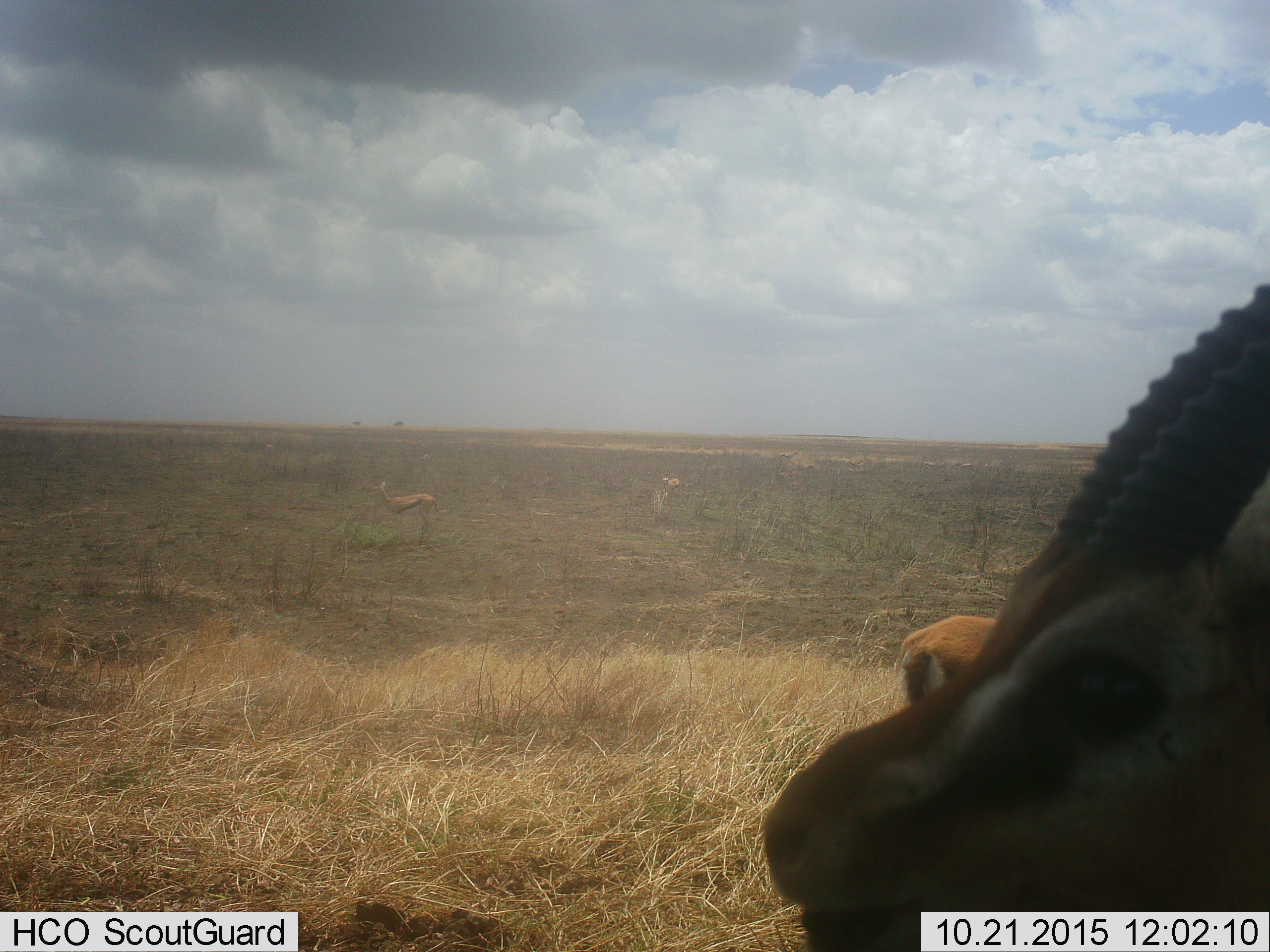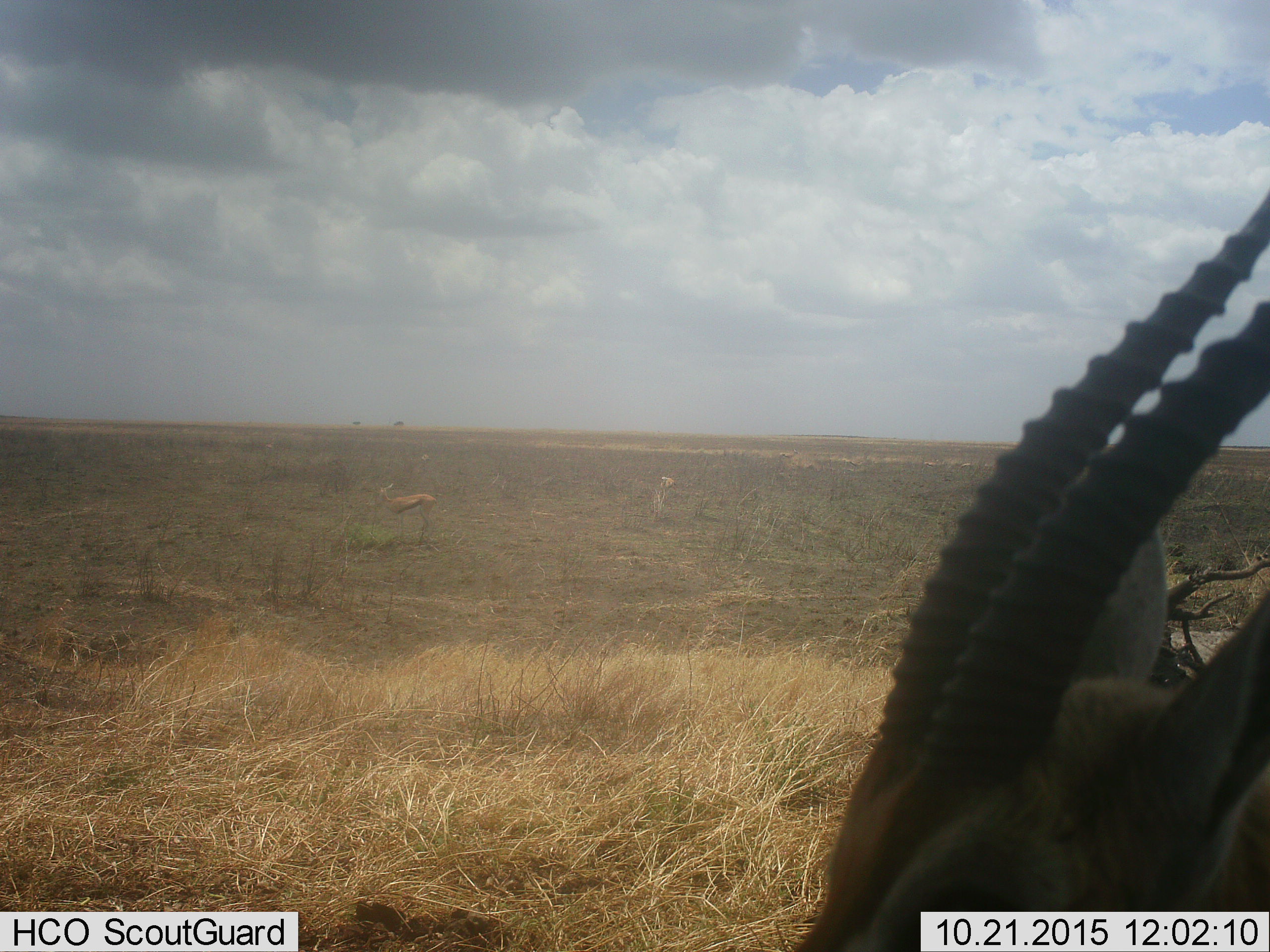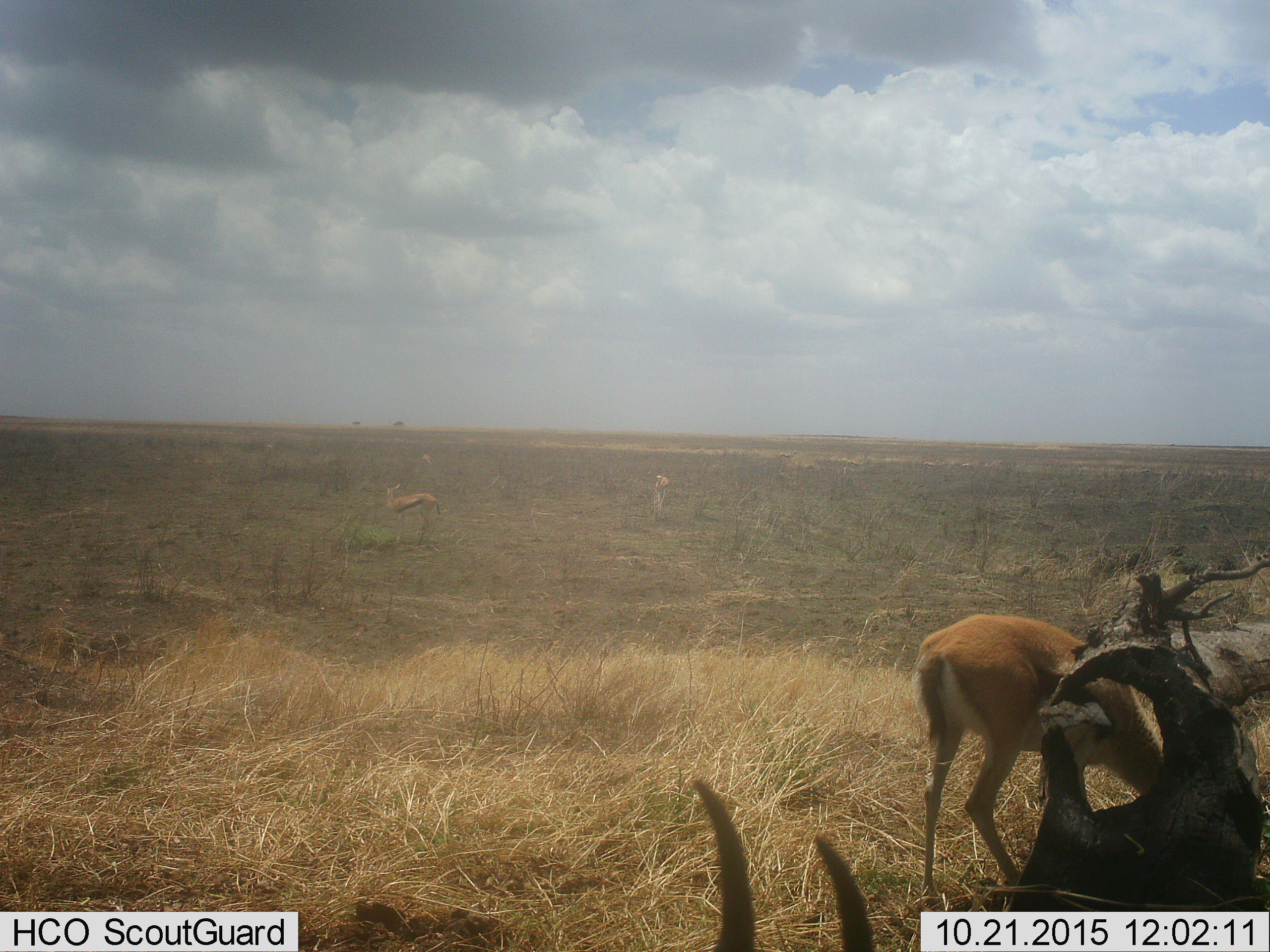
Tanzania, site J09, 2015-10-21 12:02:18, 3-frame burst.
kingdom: Animalia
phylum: Chordata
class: Mammalia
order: Artiodactyla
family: Bovidae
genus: Eudorcas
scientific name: Eudorcas thomsonii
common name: thomson's gazelle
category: gazellethomsons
Gazellethomsons (thomson's gazelle) (Eudorcas thomsonii), count 4. Behavior (volunteer vote fractions): standing 80%, resting 0%, moving 20%, interacting 10%. Young present (vote fraction): 0%. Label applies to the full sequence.